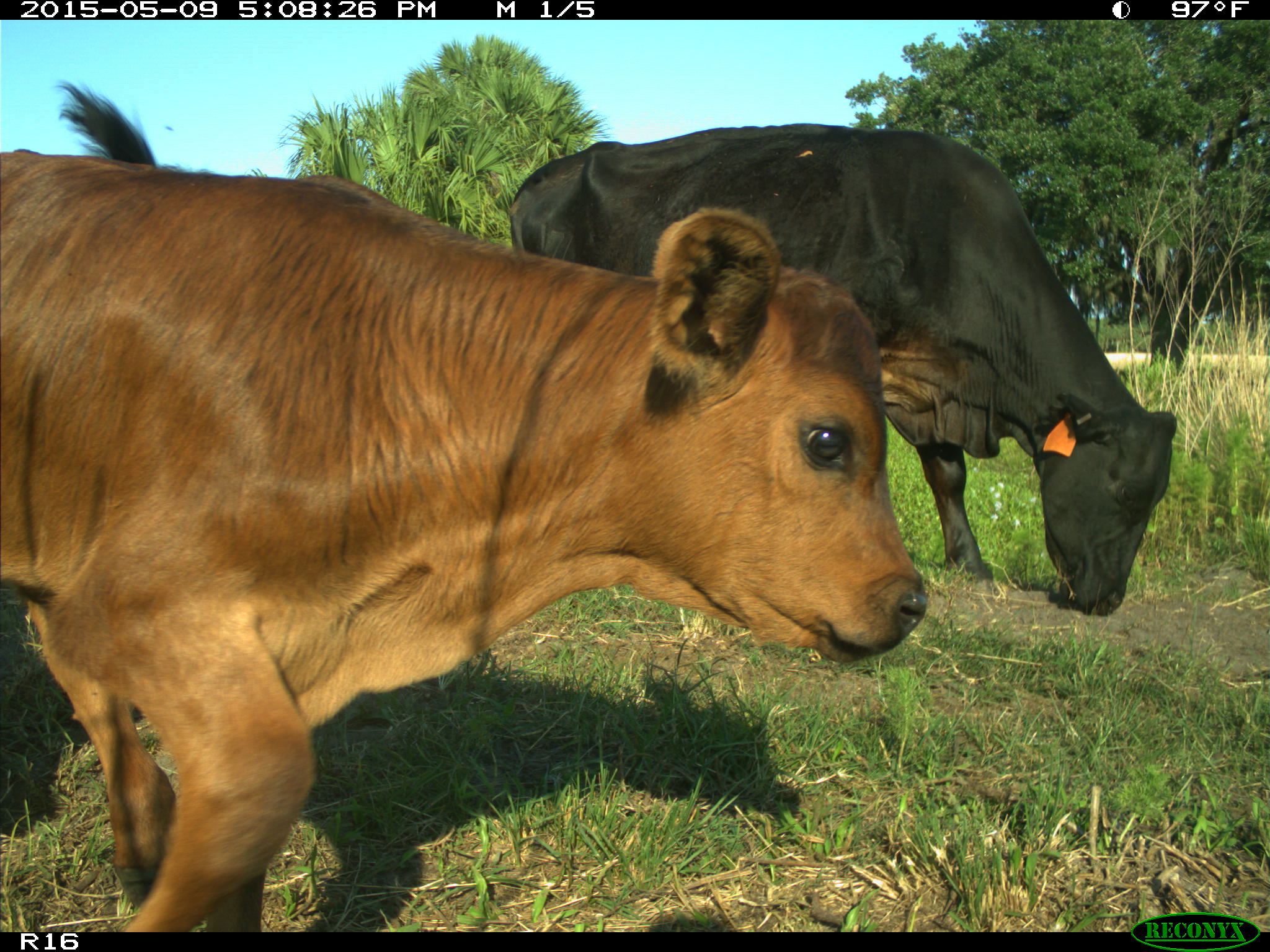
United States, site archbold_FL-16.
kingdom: Animalia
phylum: Chordata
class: Mammalia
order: Artiodactyla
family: Bovidae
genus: Bos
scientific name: Bos taurus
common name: domestic cow